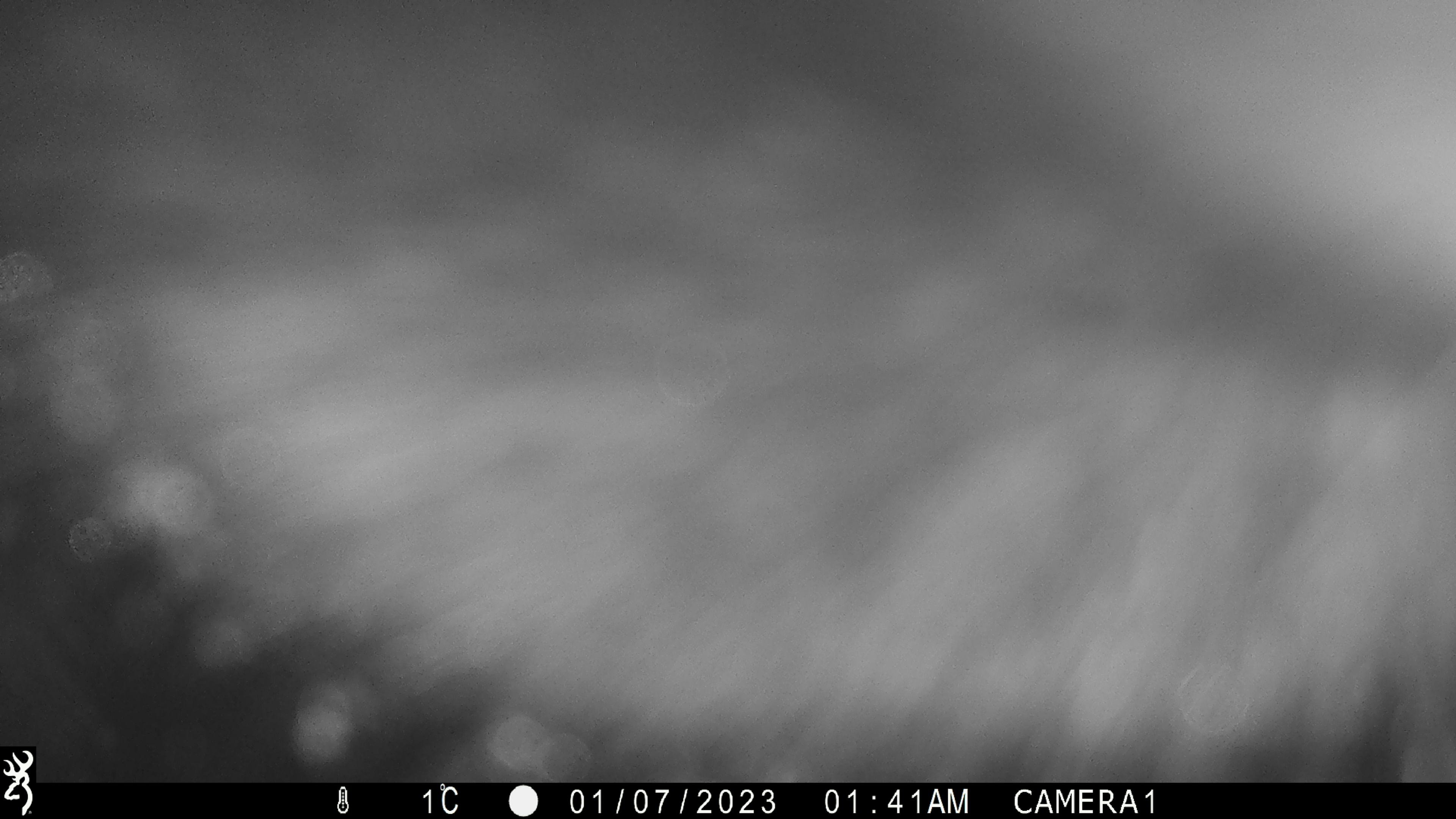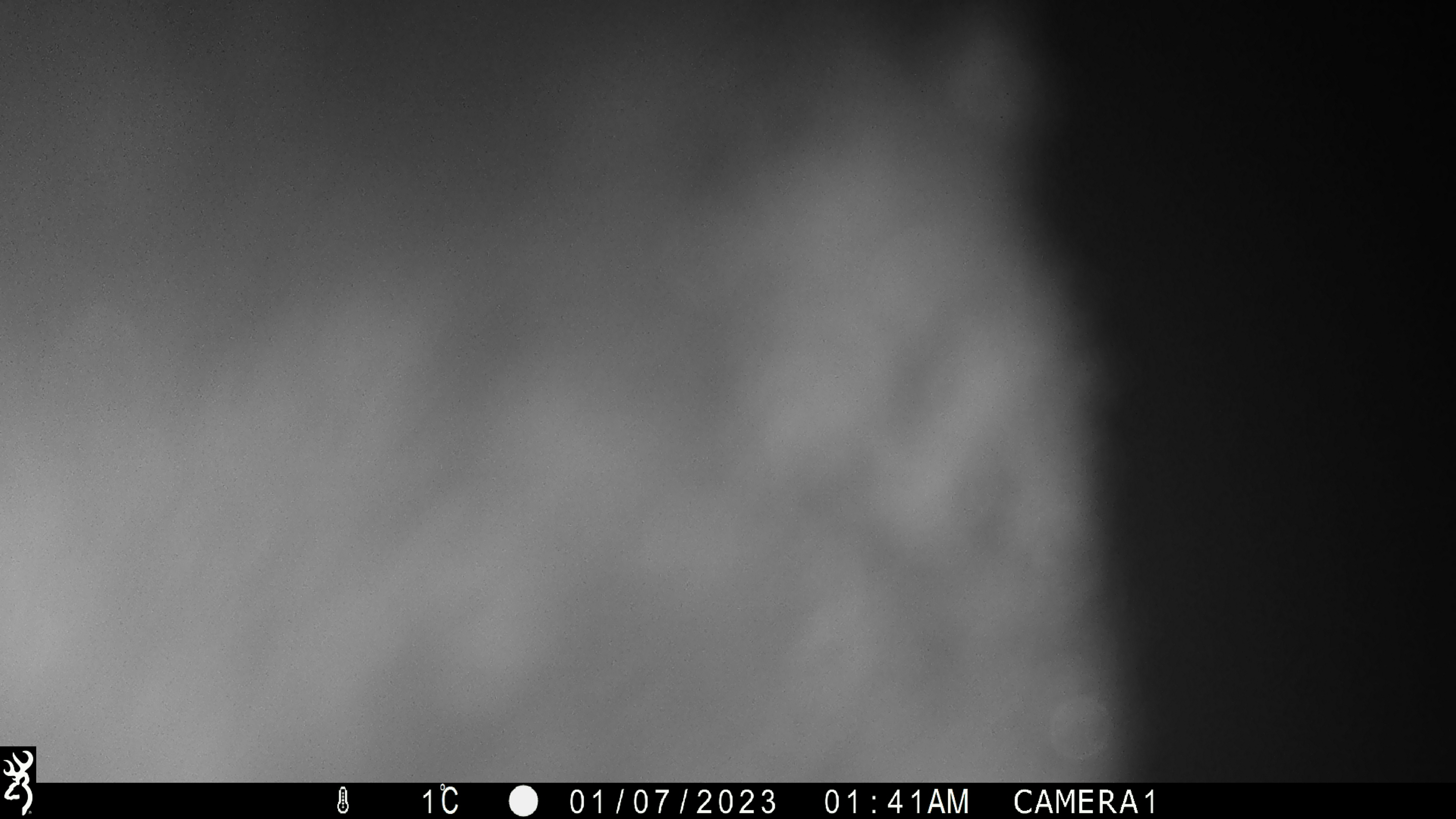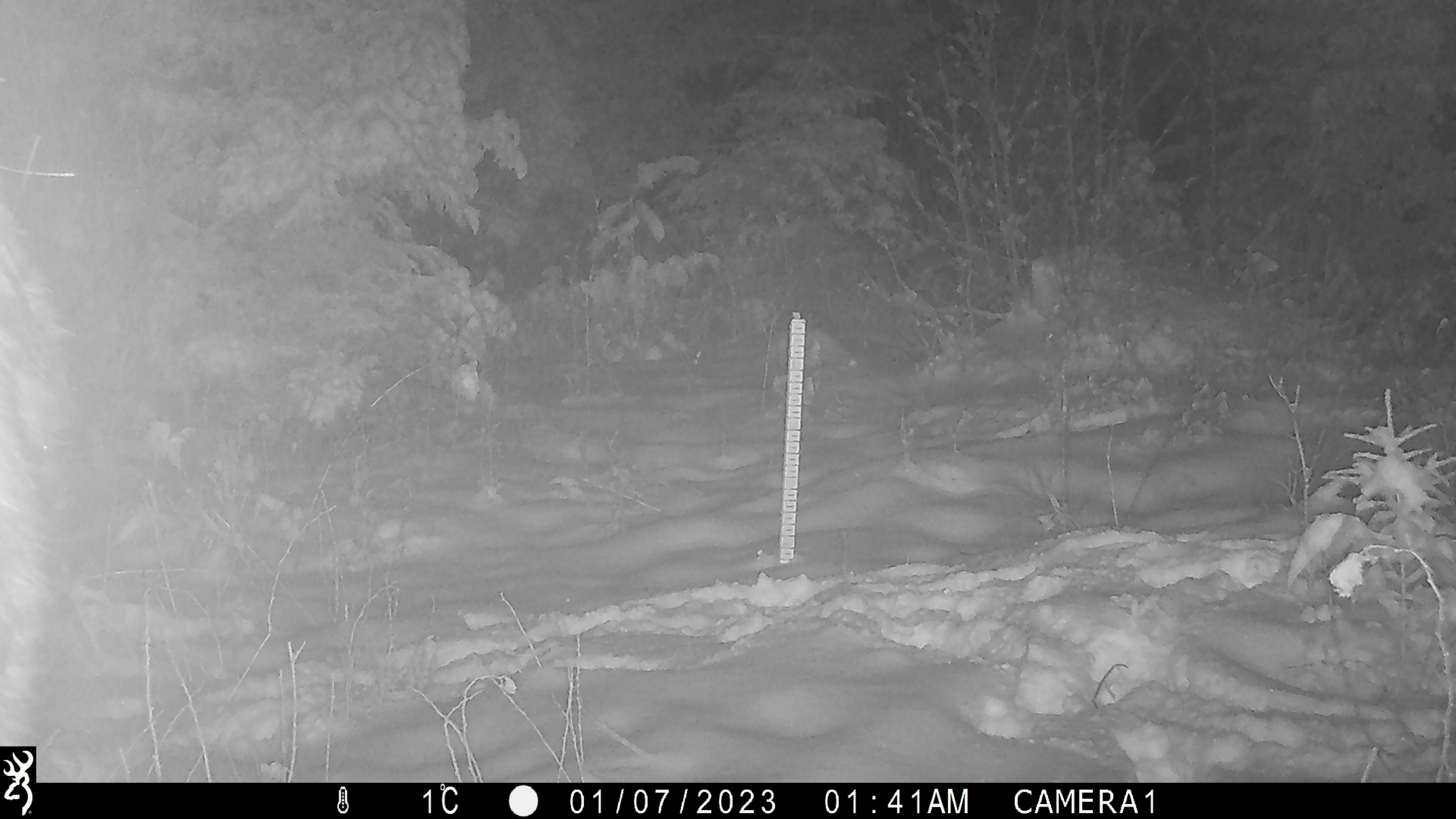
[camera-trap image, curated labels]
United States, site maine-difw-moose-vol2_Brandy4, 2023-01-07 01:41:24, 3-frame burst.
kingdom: Animalia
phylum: Chordata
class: Mammalia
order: Artiodactyla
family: Cervidae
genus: Alces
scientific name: Alces alces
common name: moose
Moose (Alces alces).